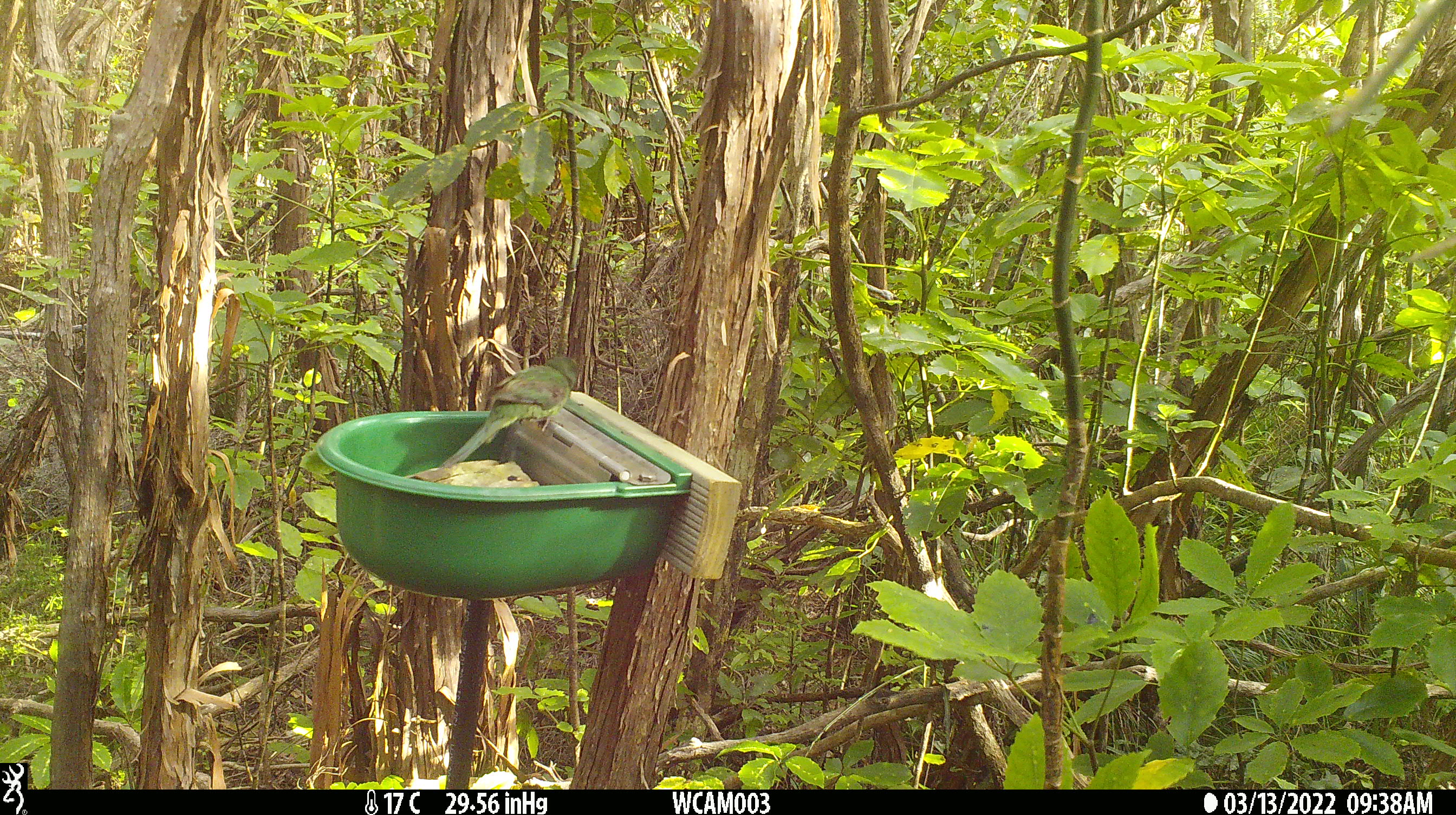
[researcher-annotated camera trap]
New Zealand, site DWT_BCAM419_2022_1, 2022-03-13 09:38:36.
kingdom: Animalia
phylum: Chordata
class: Aves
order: Psittaciformes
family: Psittaculidae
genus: Cyanoramphus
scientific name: Cyanoramphus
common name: parakeet